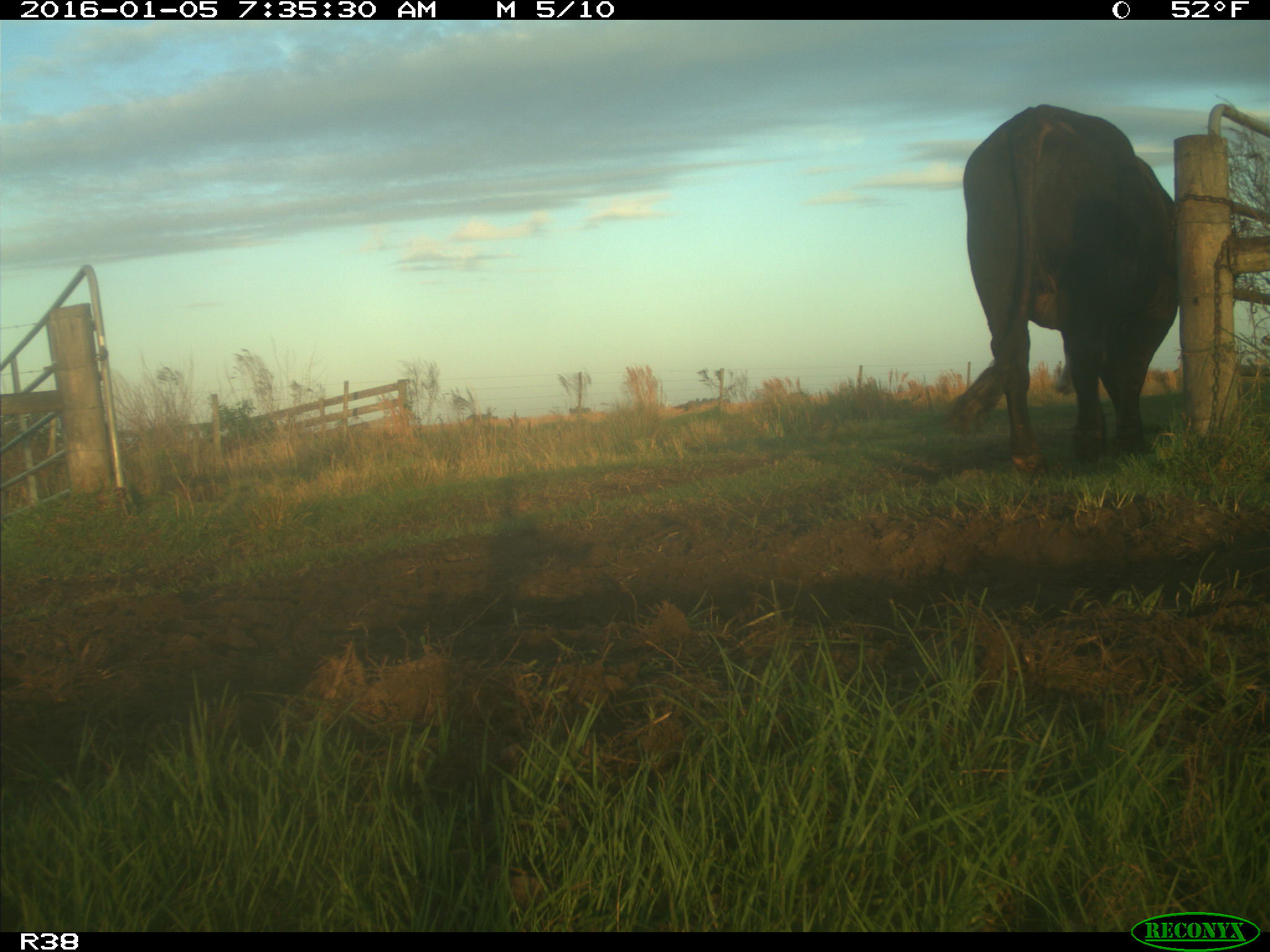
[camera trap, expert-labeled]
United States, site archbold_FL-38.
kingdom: Animalia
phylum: Chordata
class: Mammalia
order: Artiodactyla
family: Bovidae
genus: Bos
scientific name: Bos taurus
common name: domestic cow